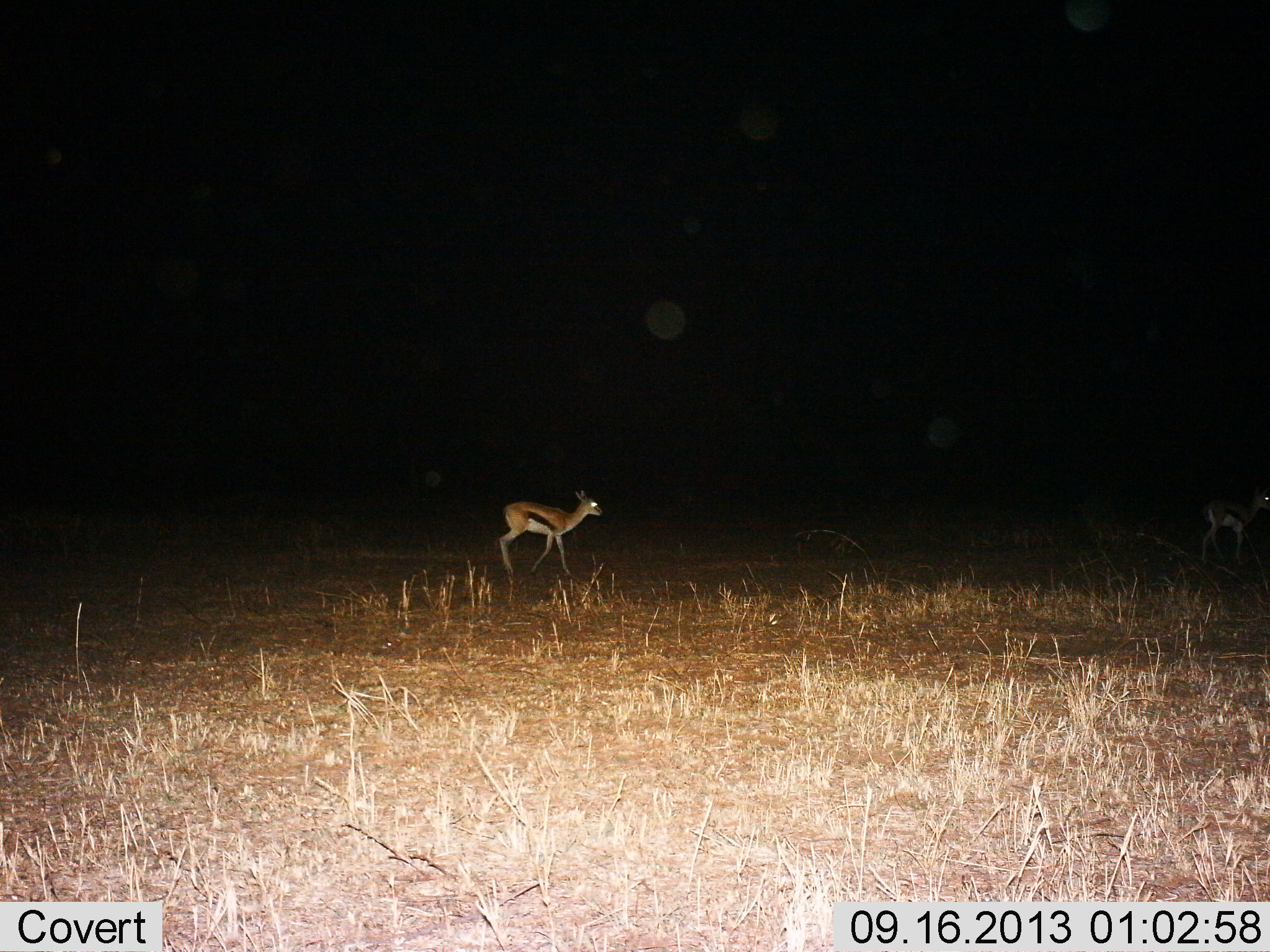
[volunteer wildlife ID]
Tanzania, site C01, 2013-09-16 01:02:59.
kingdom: Animalia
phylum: Chordata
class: Mammalia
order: Artiodactyla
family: Bovidae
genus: Eudorcas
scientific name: Eudorcas thomsonii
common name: thomson's gazelle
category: gazellethomsons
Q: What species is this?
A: Gazellethomsons (thomson's gazelle) (Eudorcas thomsonii).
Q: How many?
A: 2.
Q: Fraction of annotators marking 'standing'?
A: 37%.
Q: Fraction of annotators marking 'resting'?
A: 0%.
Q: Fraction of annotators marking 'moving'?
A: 68%.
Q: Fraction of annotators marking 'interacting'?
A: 0%.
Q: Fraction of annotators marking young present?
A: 0%.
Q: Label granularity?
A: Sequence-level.